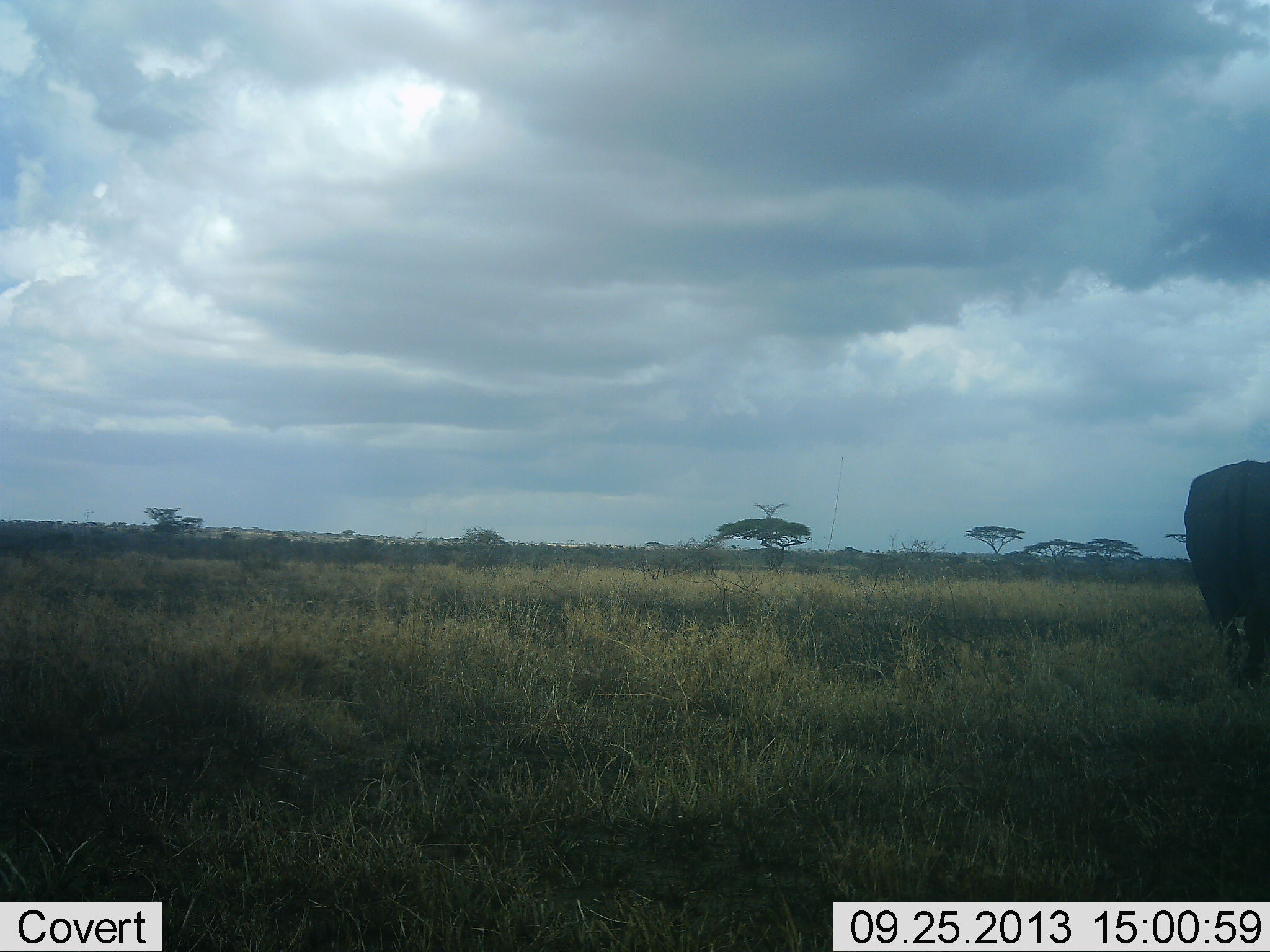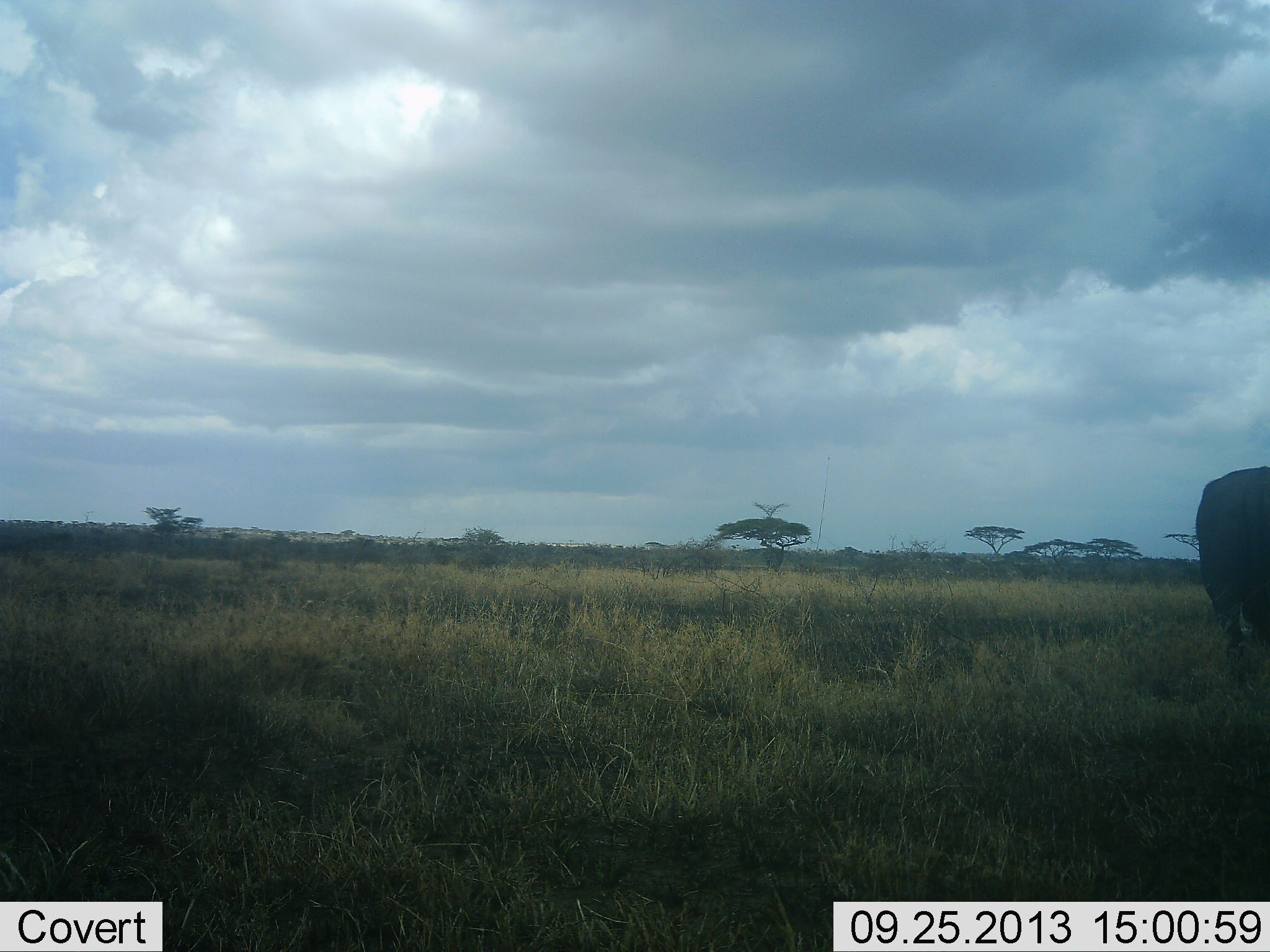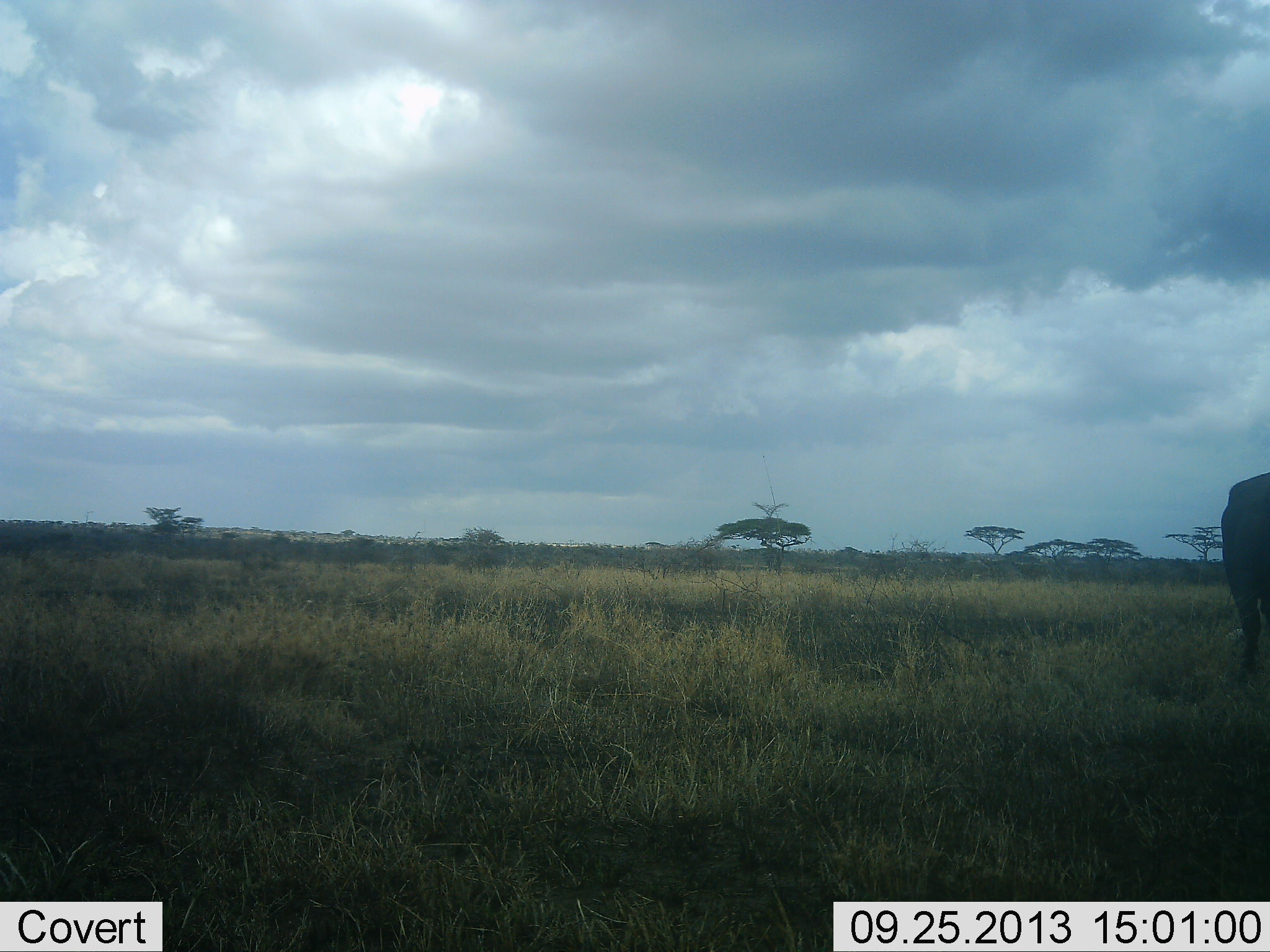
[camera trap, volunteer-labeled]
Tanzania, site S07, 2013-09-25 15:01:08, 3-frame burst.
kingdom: Animalia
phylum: Chordata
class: Mammalia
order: Proboscidea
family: Elephantidae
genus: Loxodonta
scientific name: Loxodonta africana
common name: african bush elephant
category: elephant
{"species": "elephant (african bush elephant) (Loxodonta africana)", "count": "1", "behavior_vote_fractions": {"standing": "25%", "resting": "0%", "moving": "80%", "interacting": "0%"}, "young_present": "0%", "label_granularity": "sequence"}